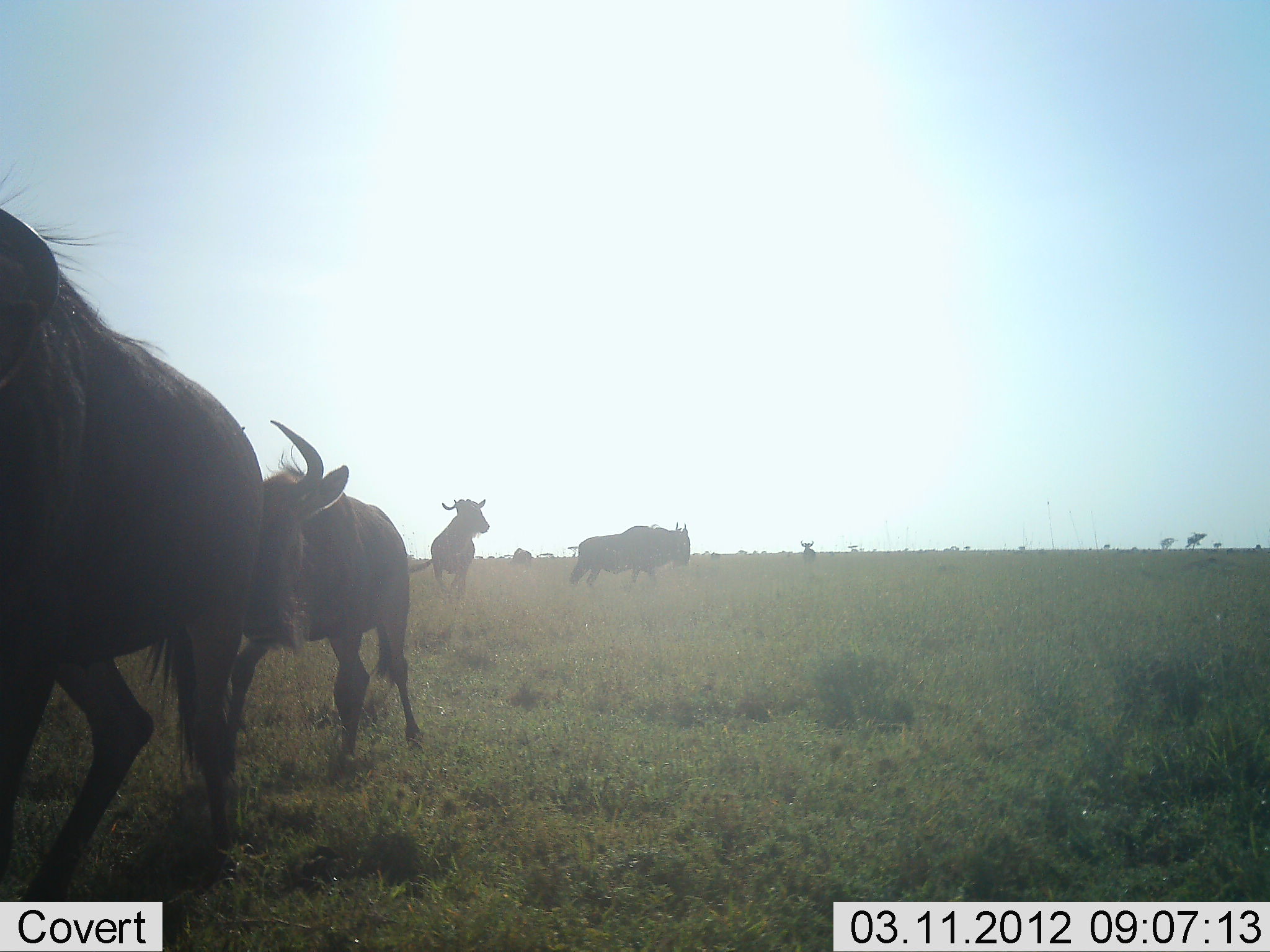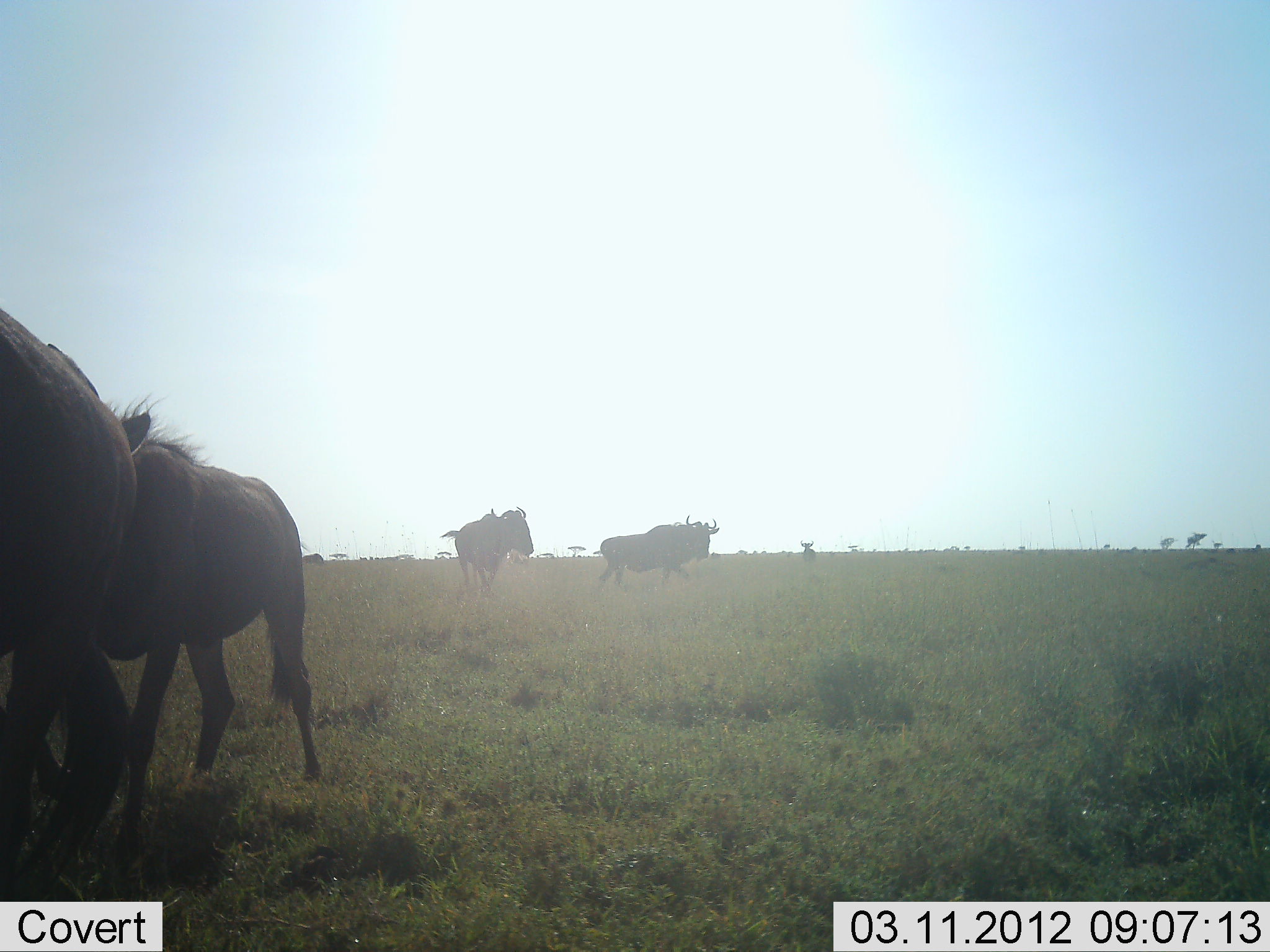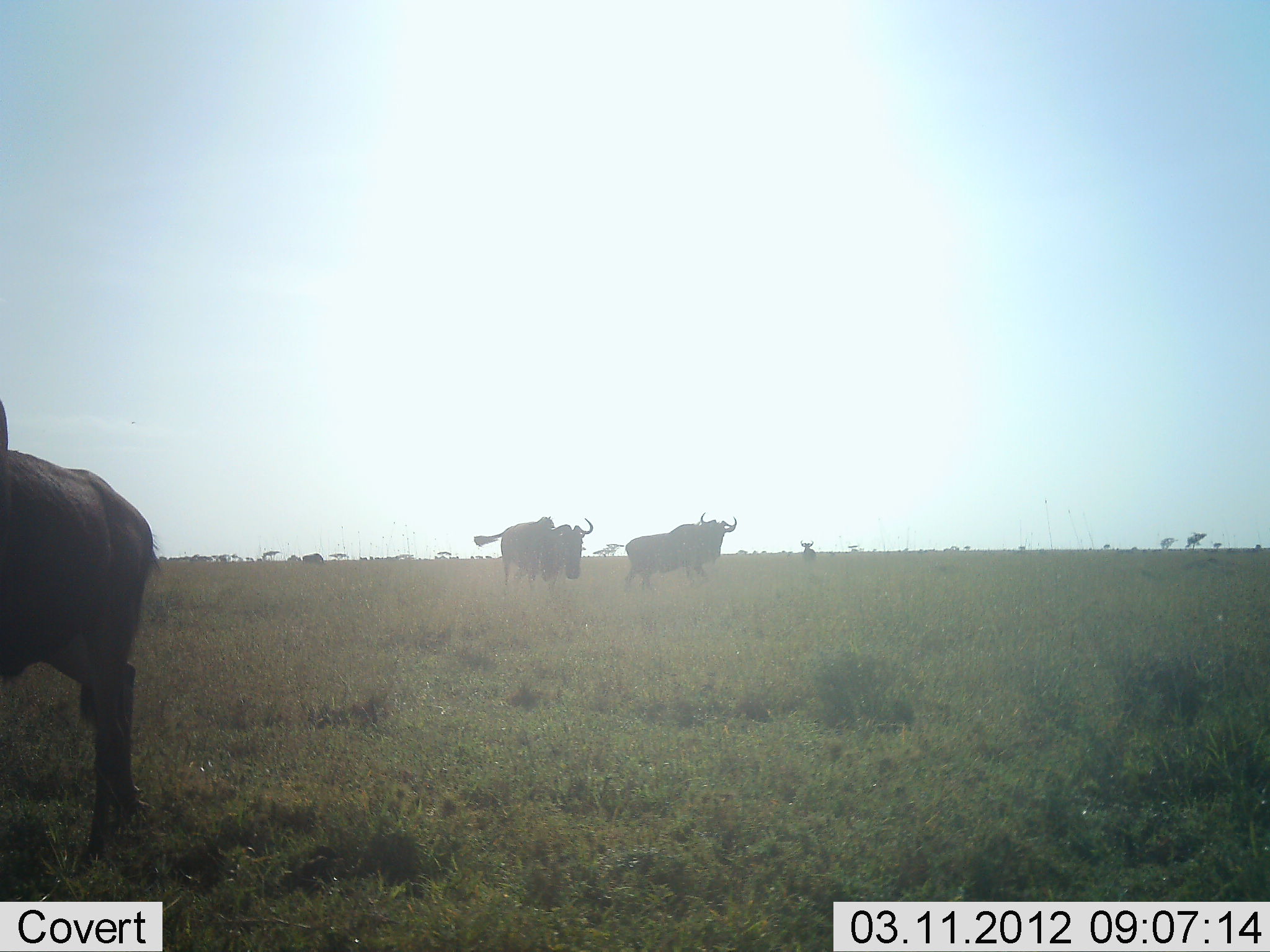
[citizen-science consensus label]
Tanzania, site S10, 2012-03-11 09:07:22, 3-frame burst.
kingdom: Animalia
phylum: Chordata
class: Mammalia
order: Artiodactyla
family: Bovidae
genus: Connochaetes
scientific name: Connochaetes taurinus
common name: blue wildebeest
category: wildebeest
Wildebeest (blue wildebeest) (Connochaetes taurinus), count 4. Behavior (volunteer vote fractions): standing 15%, resting 0%, moving 96%, interacting 0%. Young present (vote fraction): 12%. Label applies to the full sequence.